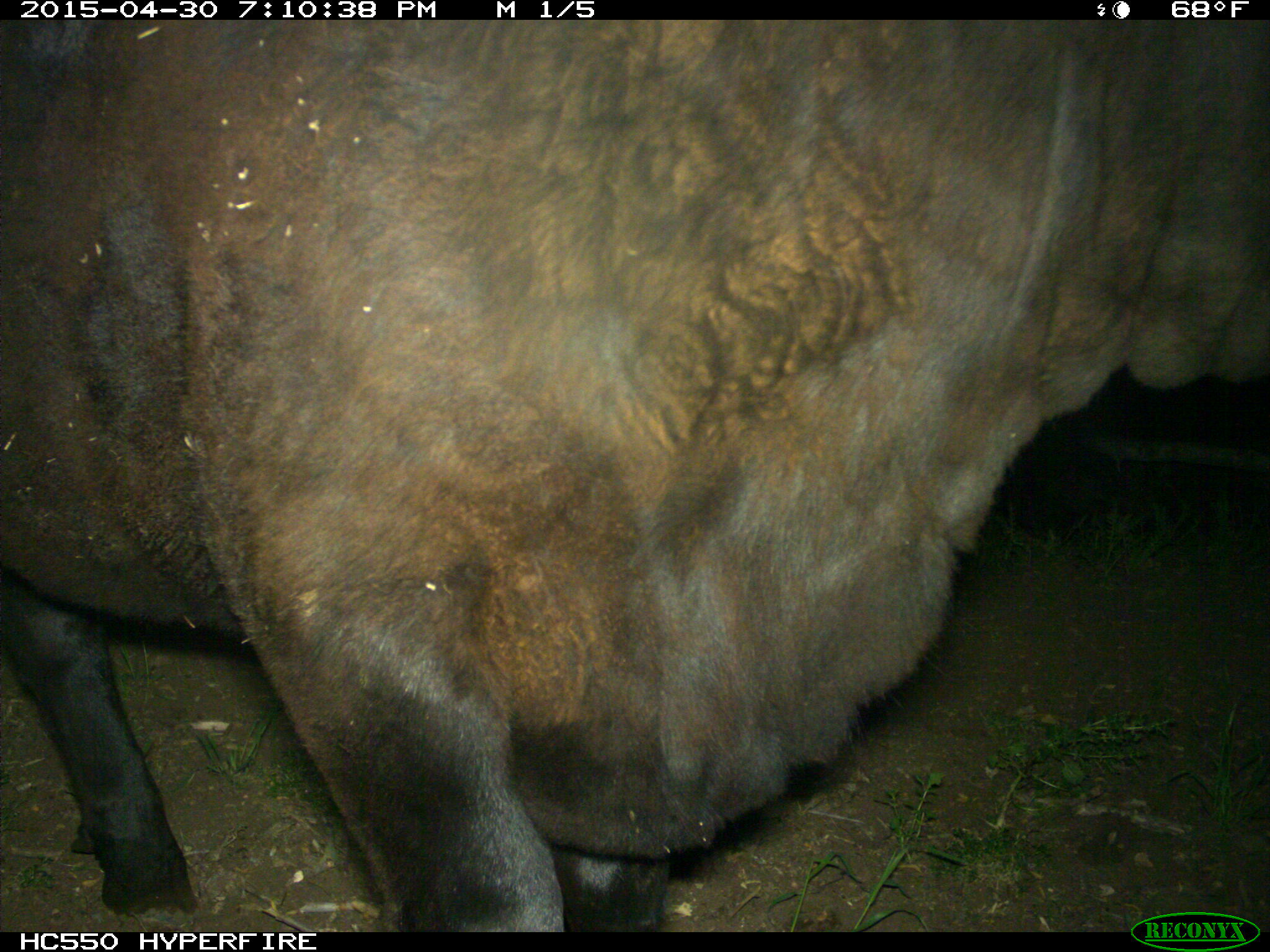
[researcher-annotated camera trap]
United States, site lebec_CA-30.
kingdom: Animalia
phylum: Chordata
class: Mammalia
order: Artiodactyla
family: Bovidae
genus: Bos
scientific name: Bos taurus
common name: domestic cow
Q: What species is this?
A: Bos taurus (domestic cow).